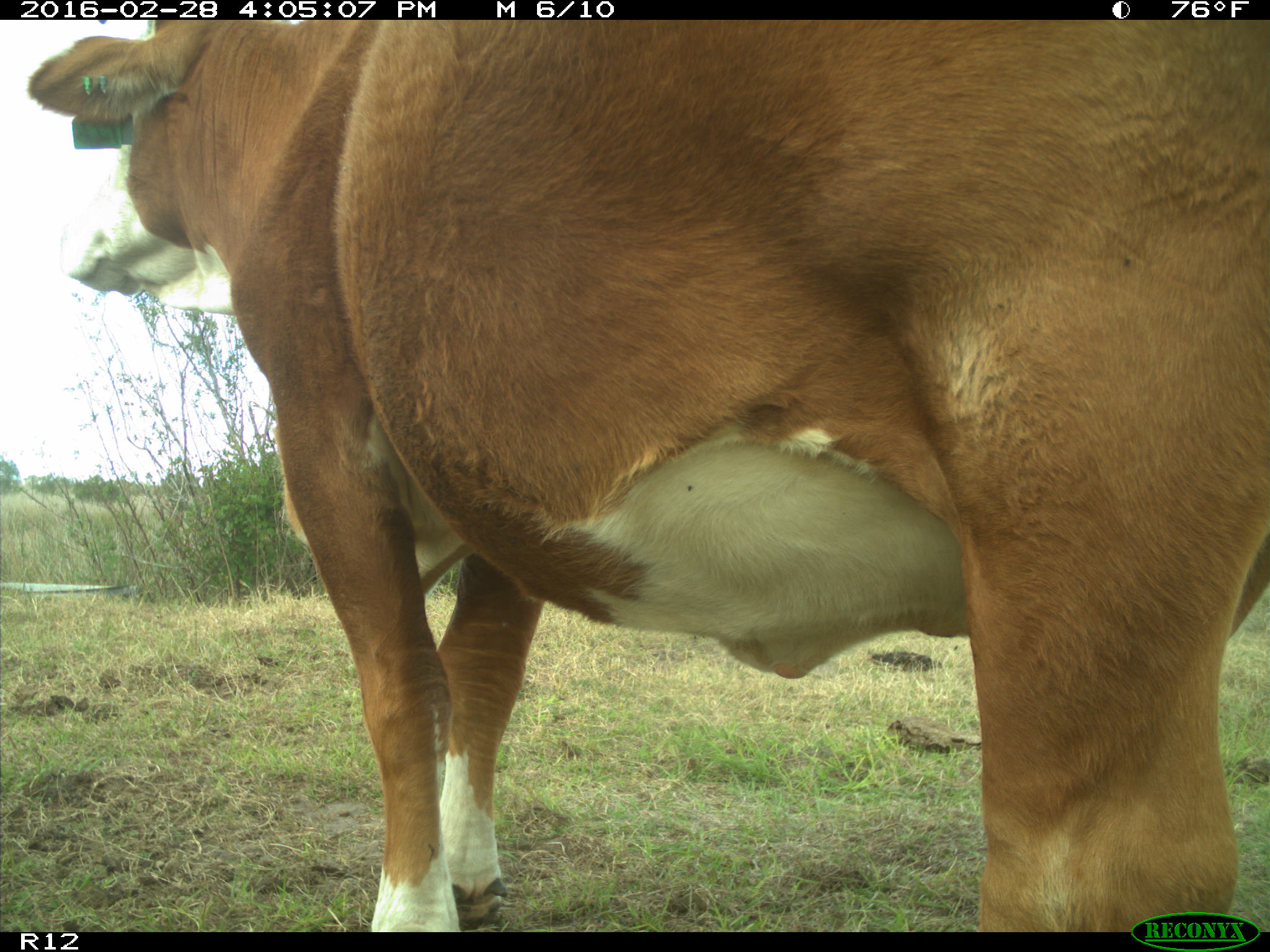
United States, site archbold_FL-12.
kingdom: Animalia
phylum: Chordata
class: Mammalia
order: Artiodactyla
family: Bovidae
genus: Bos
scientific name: Bos taurus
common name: domestic cow